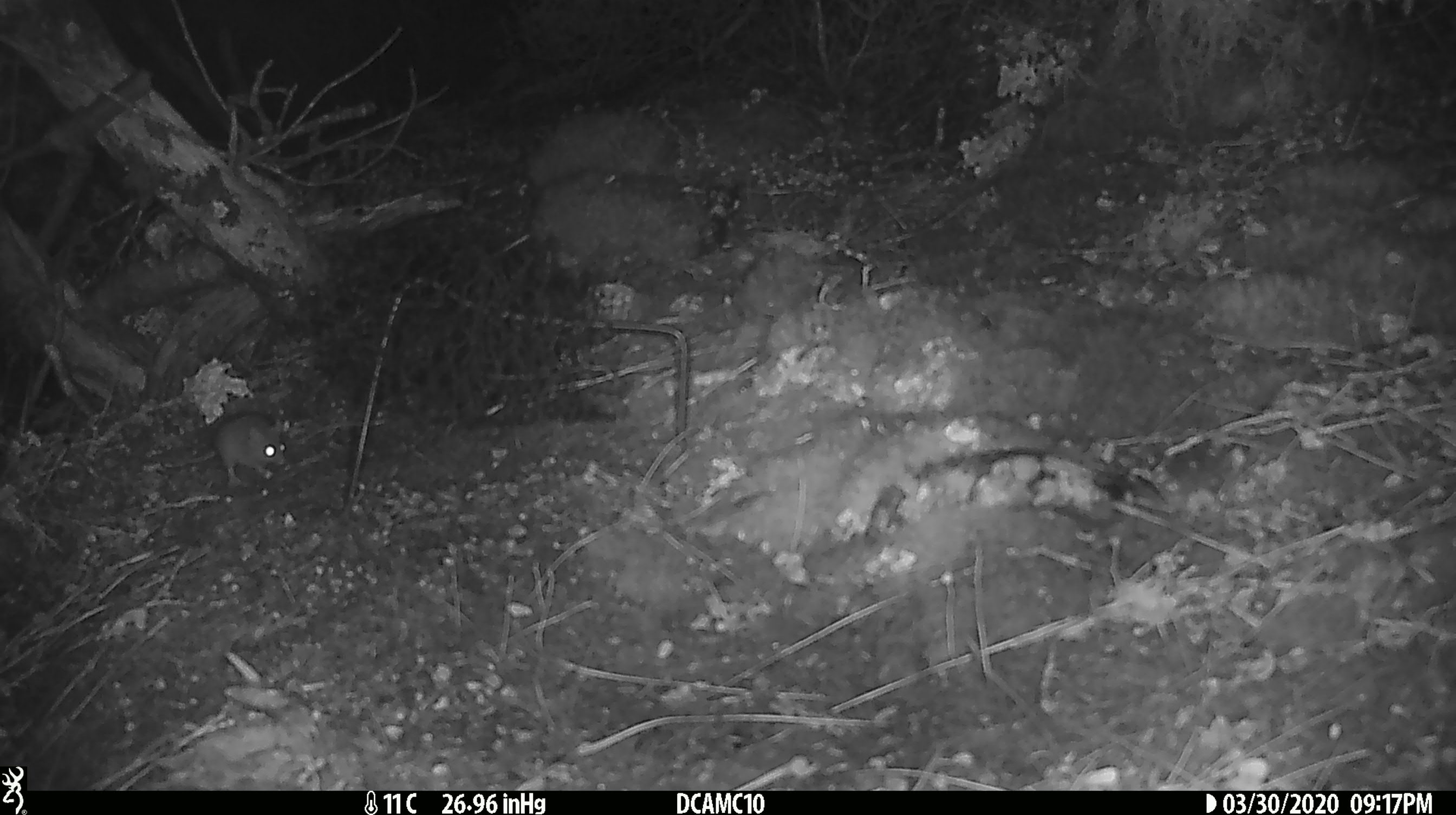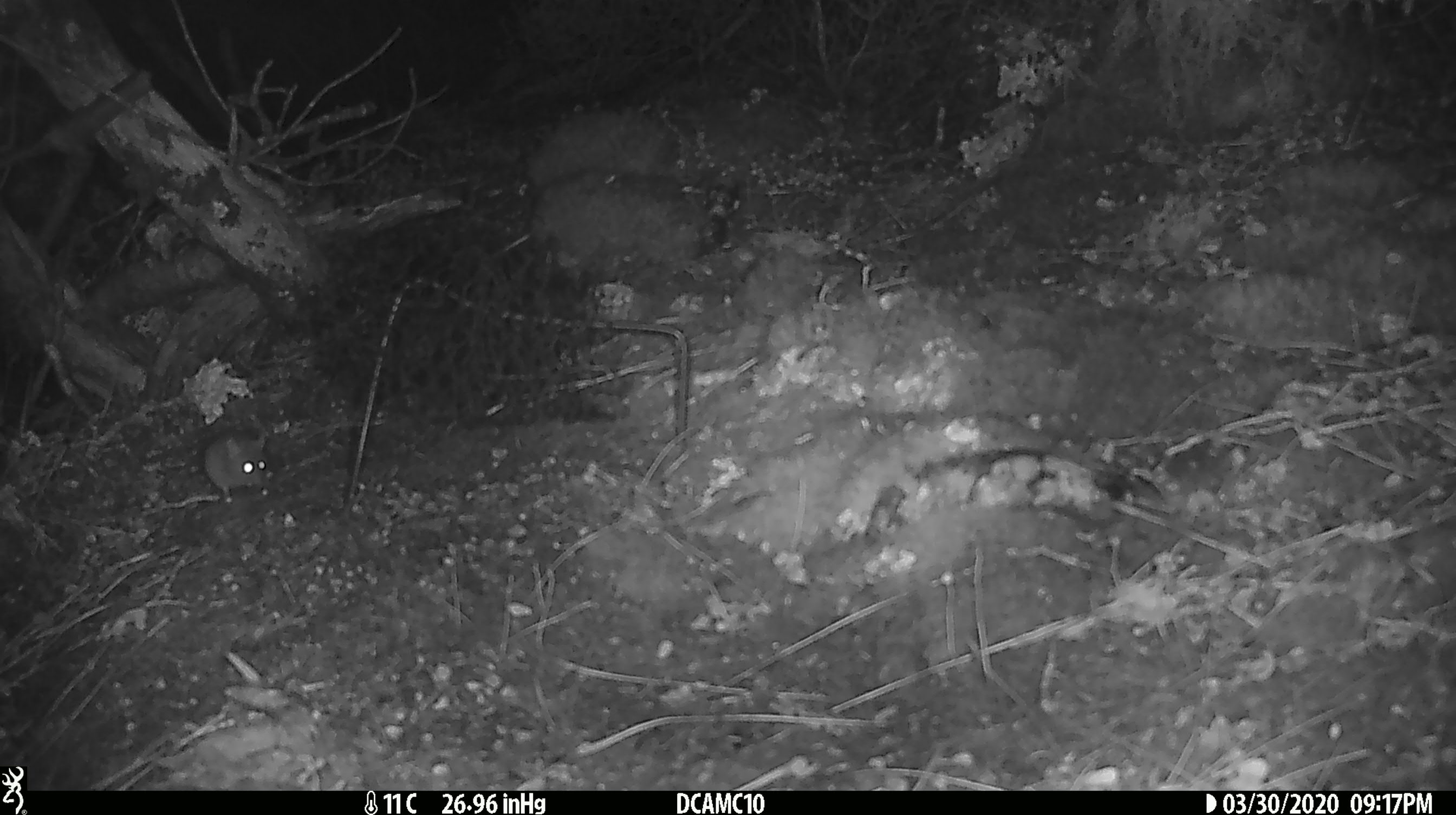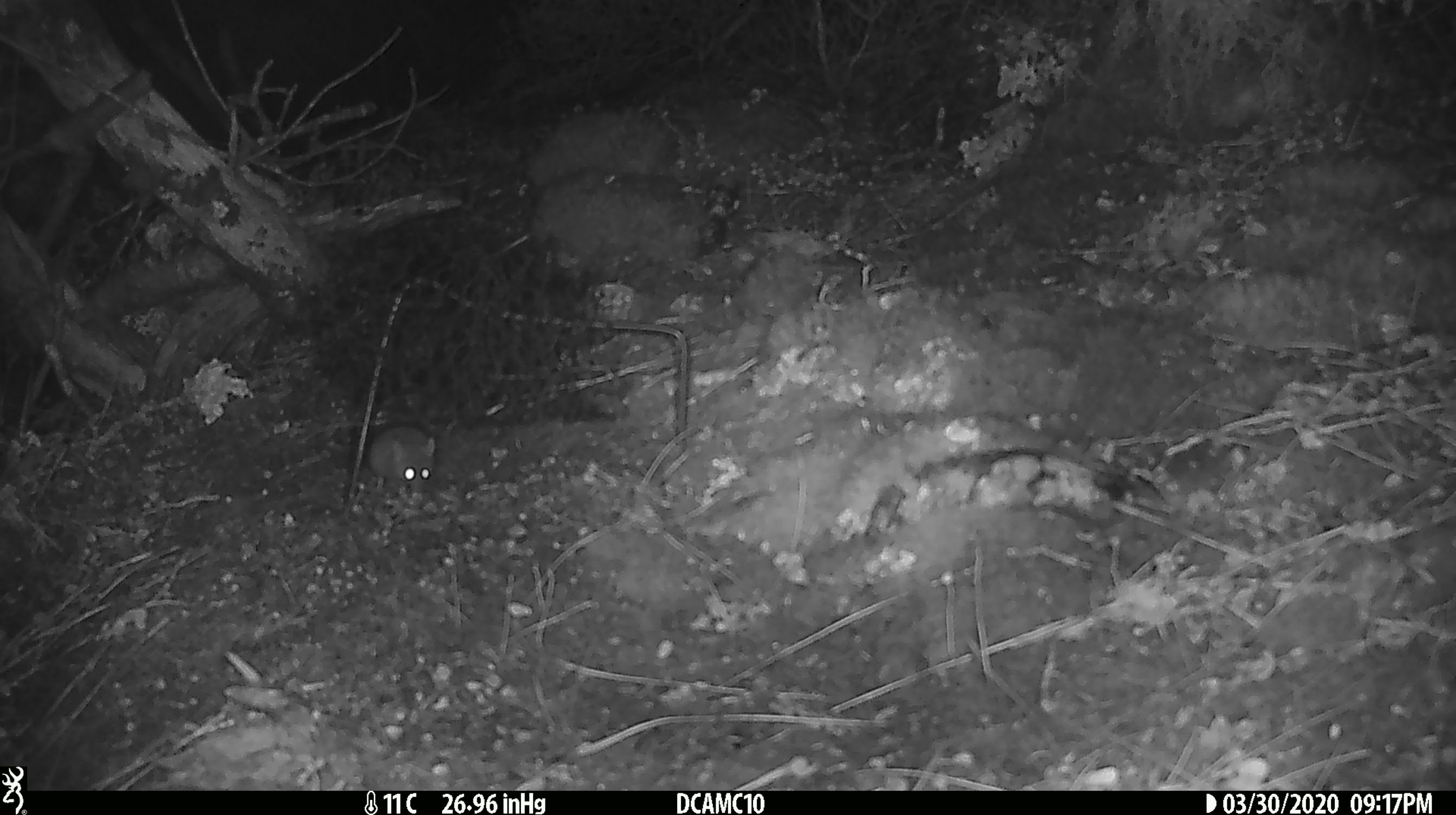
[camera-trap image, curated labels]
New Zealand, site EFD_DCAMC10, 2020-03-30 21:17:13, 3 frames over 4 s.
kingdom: Animalia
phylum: Chordata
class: Mammalia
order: Rodentia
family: Muridae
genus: Mus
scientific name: Mus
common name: mouse